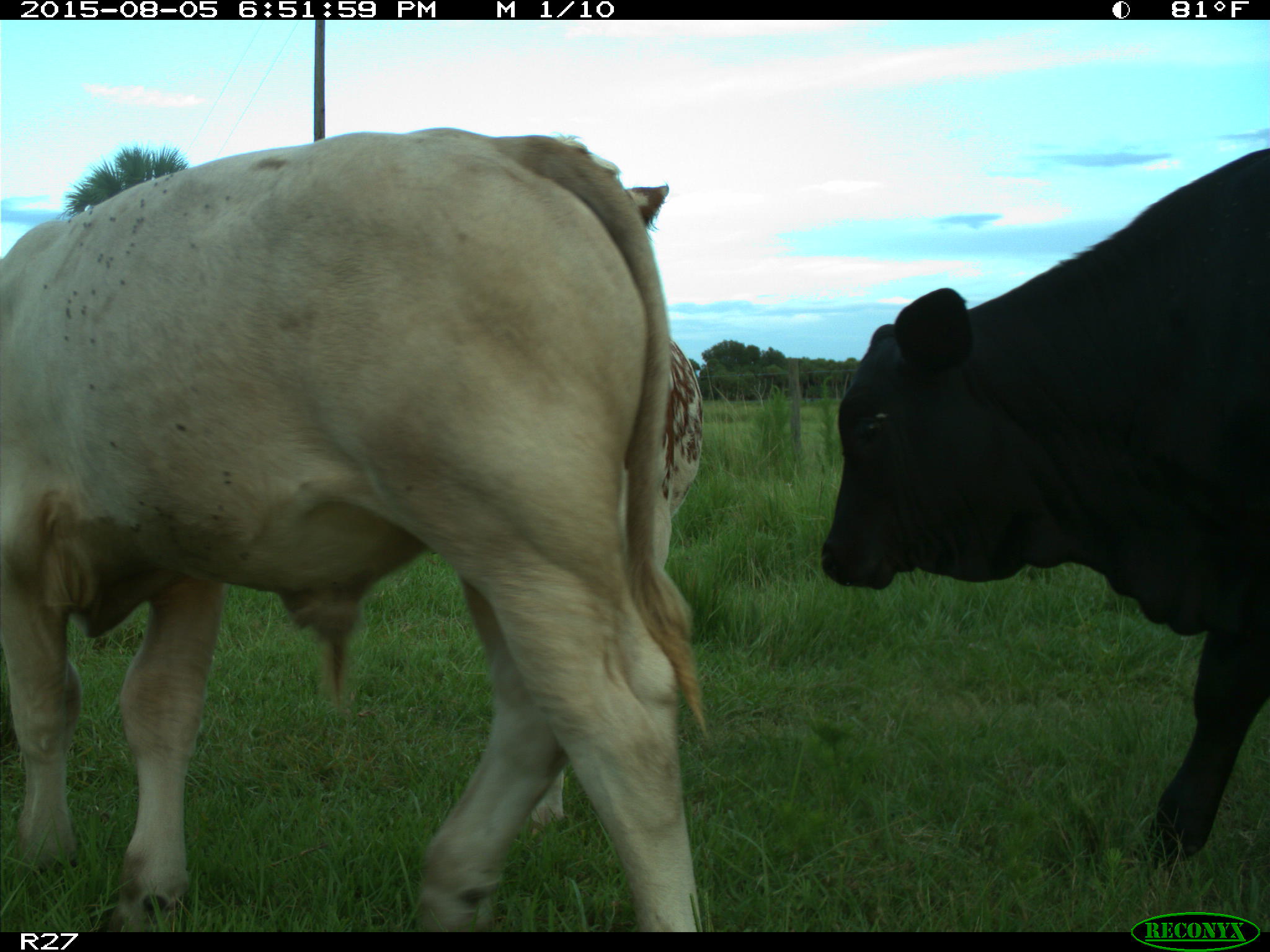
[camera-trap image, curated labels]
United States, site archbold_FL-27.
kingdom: Animalia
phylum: Chordata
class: Mammalia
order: Artiodactyla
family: Bovidae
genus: Bos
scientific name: Bos taurus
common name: domestic cow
Bos taurus (domestic cow).